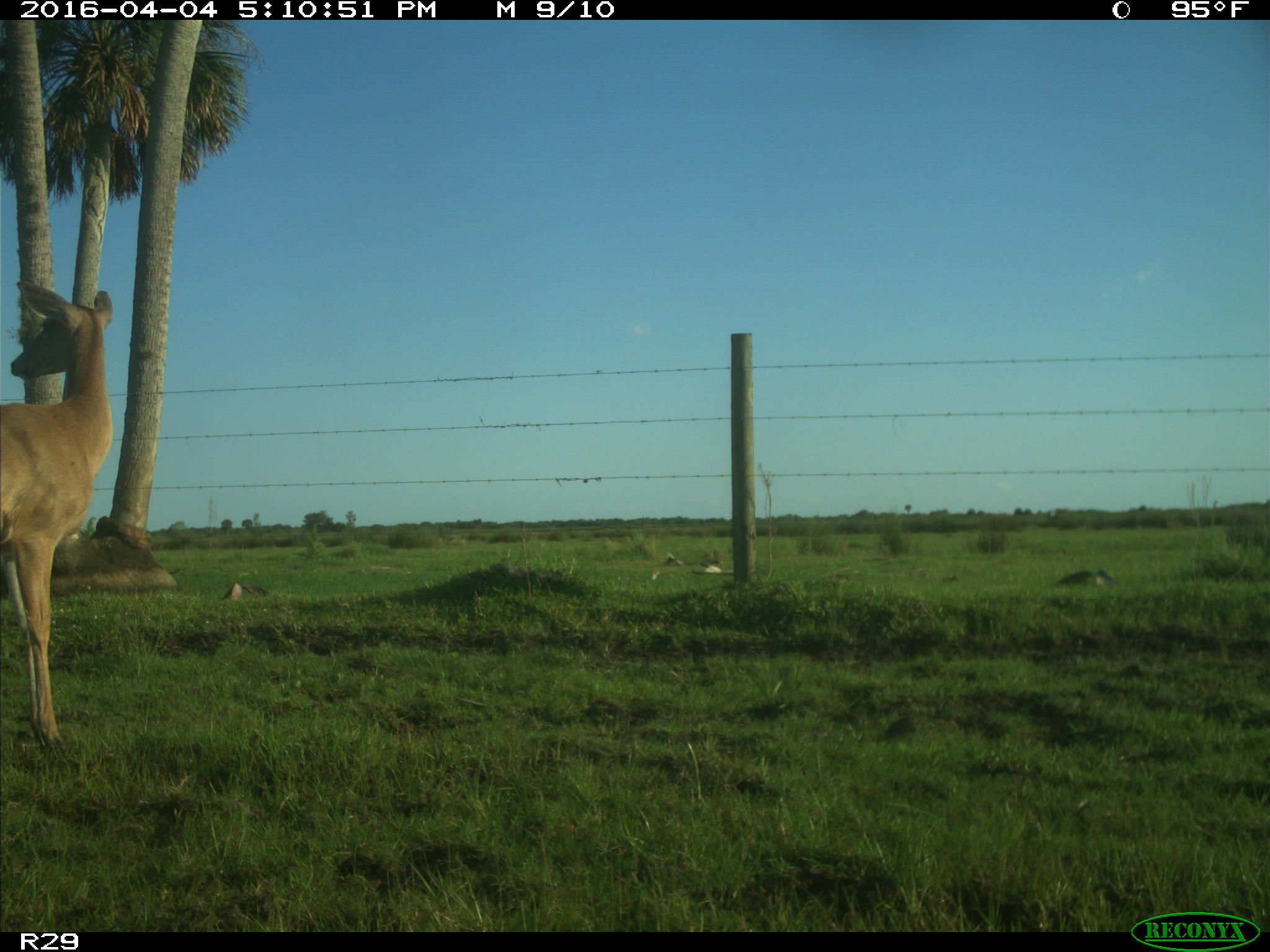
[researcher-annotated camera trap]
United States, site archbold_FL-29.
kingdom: Animalia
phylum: Chordata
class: Mammalia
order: Artiodactyla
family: Cervidae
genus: Odocoileus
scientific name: Odocoileus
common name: deer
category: unidentified deer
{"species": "unidentified deer (deer) (Odocoileus)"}